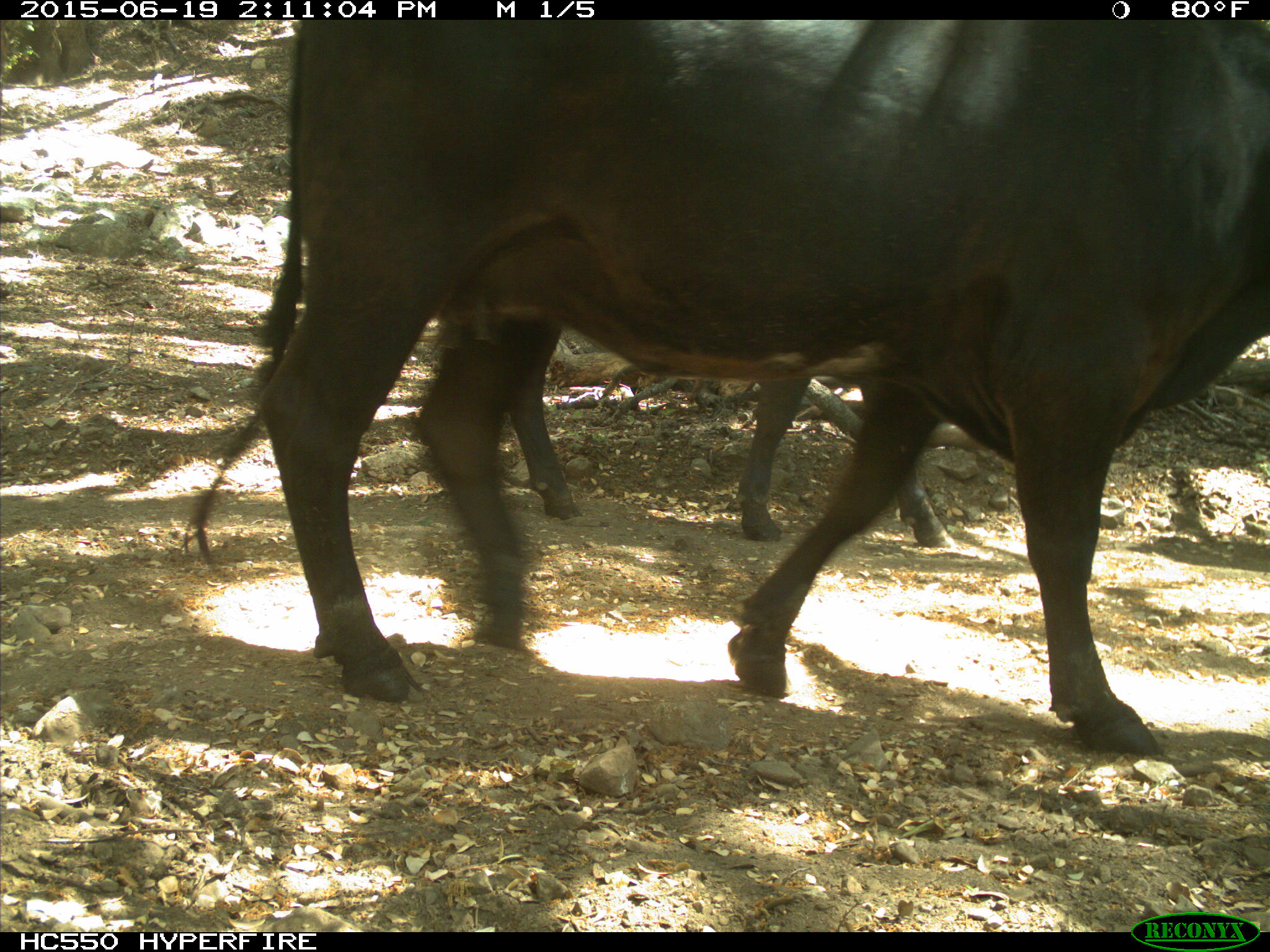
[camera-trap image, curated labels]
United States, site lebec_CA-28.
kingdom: Animalia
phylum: Chordata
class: Mammalia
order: Artiodactyla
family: Bovidae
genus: Bos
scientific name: Bos taurus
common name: domestic cow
Bos taurus (domestic cow).